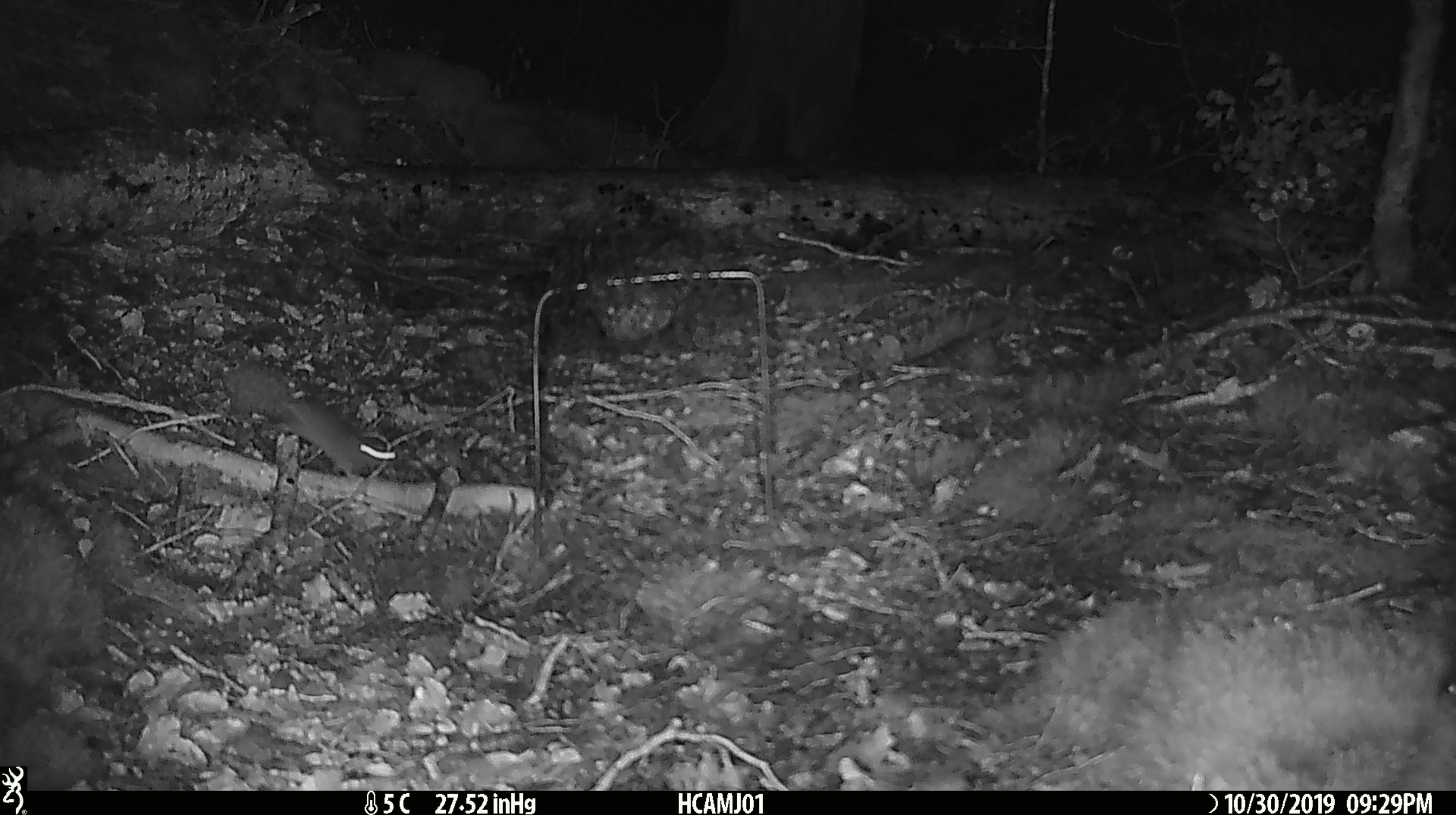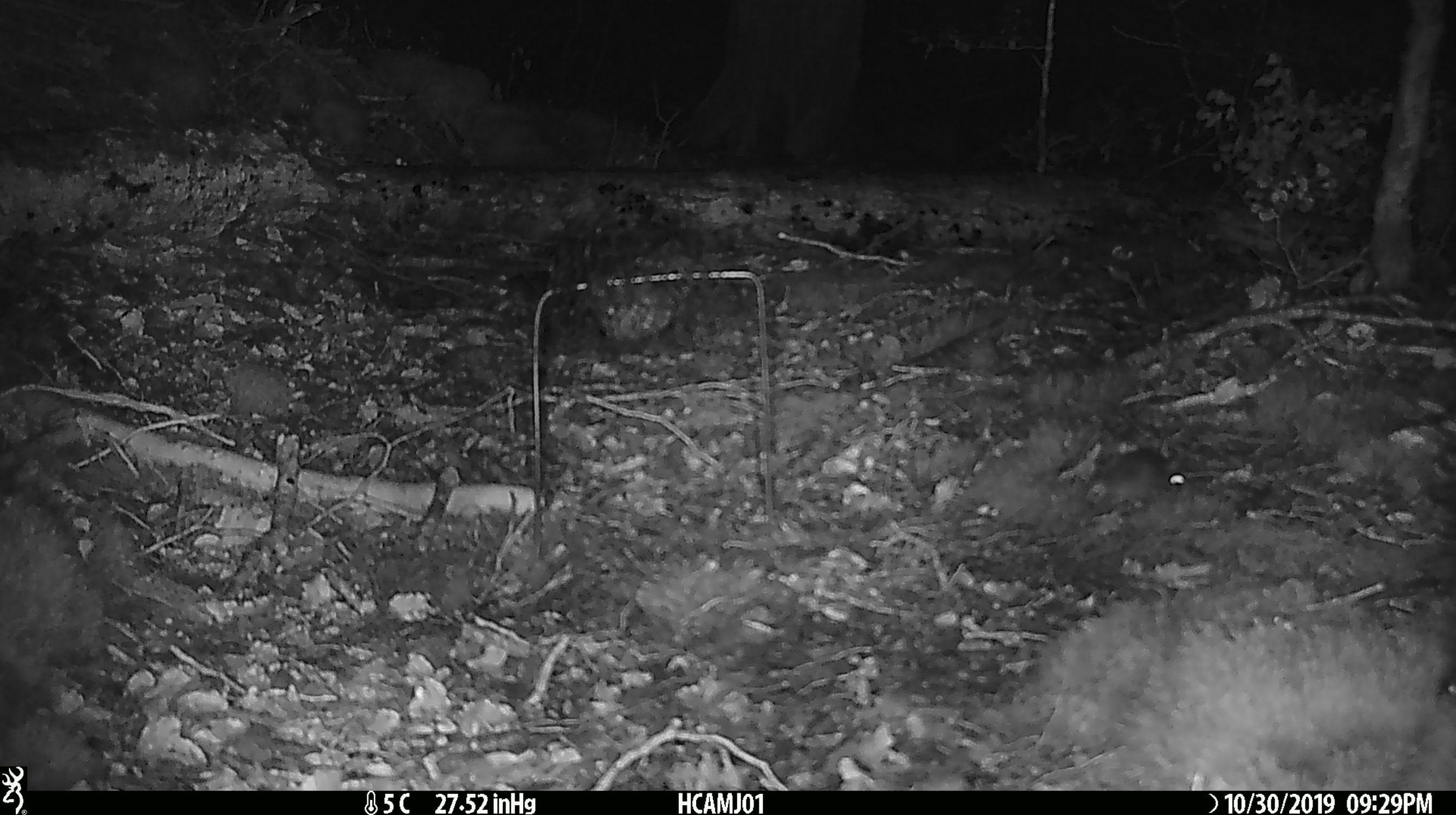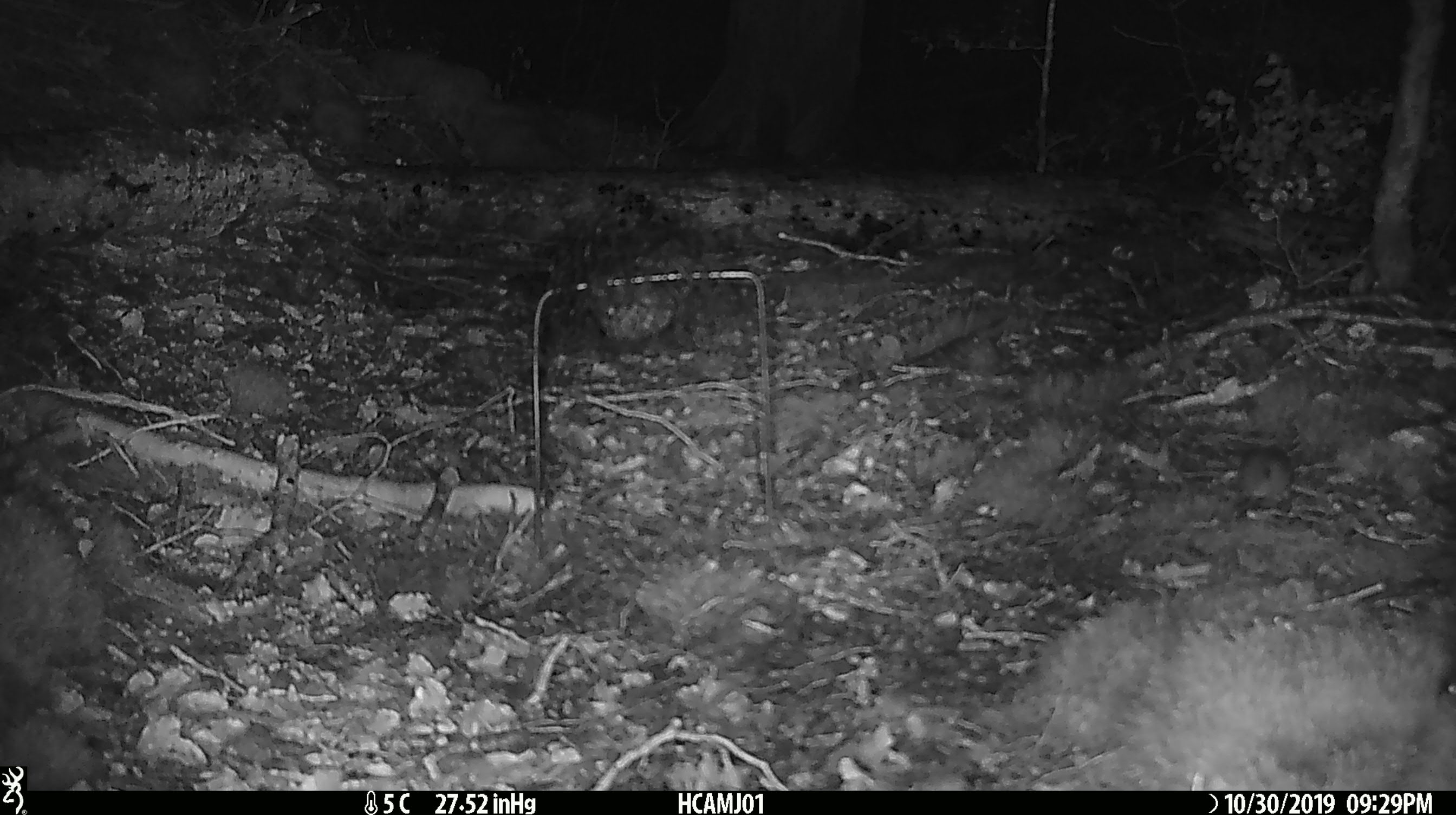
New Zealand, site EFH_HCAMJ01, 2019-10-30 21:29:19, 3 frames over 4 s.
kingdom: Animalia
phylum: Chordata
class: Mammalia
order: Rodentia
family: Muridae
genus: Mus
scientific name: Mus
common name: mouse